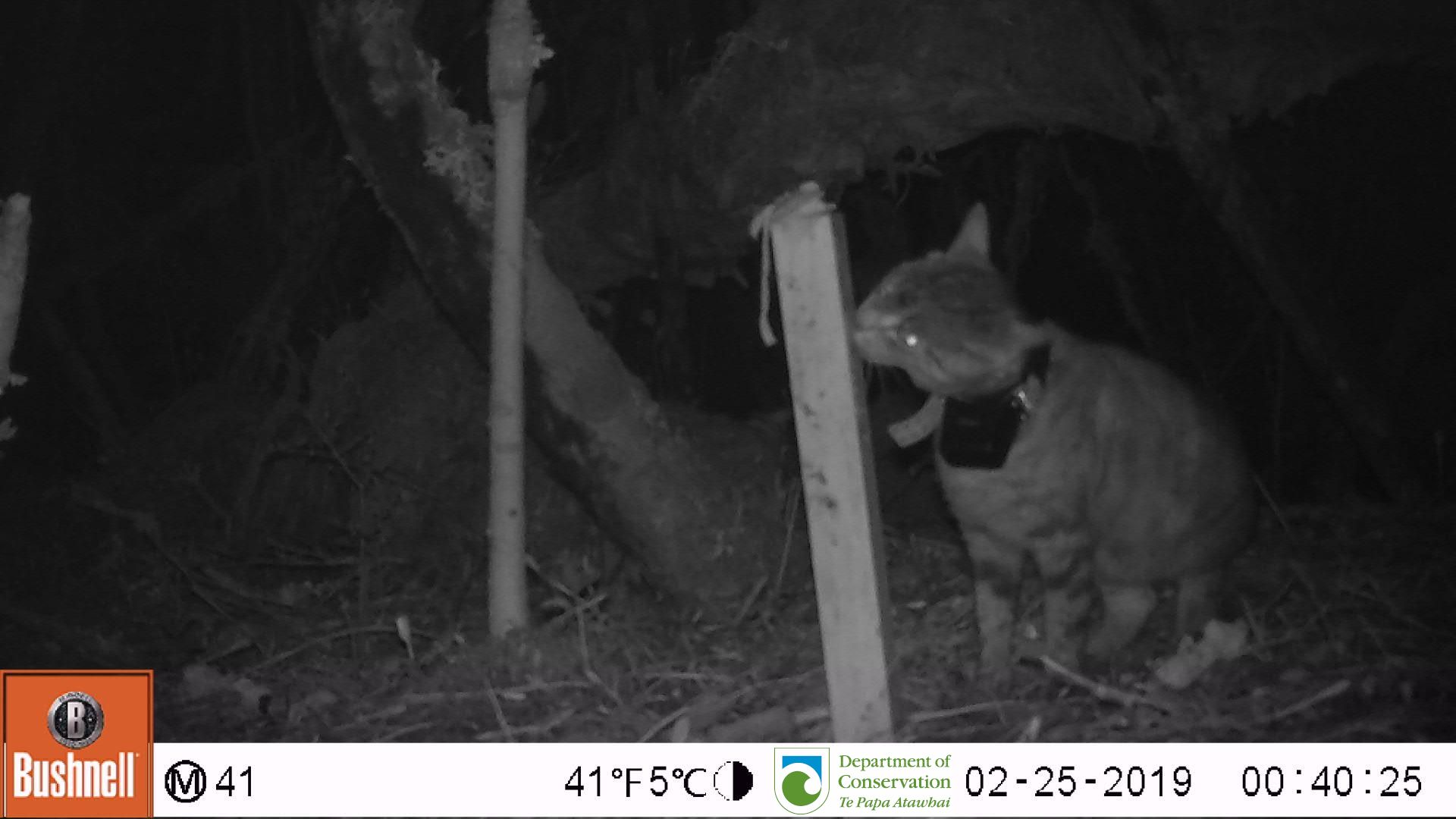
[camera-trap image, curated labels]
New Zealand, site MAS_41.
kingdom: Animalia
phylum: Chordata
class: Mammalia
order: Carnivora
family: Felidae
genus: Felis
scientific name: Felis catus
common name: domestic cat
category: cat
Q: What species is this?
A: Cat (domestic cat) (Felis catus).